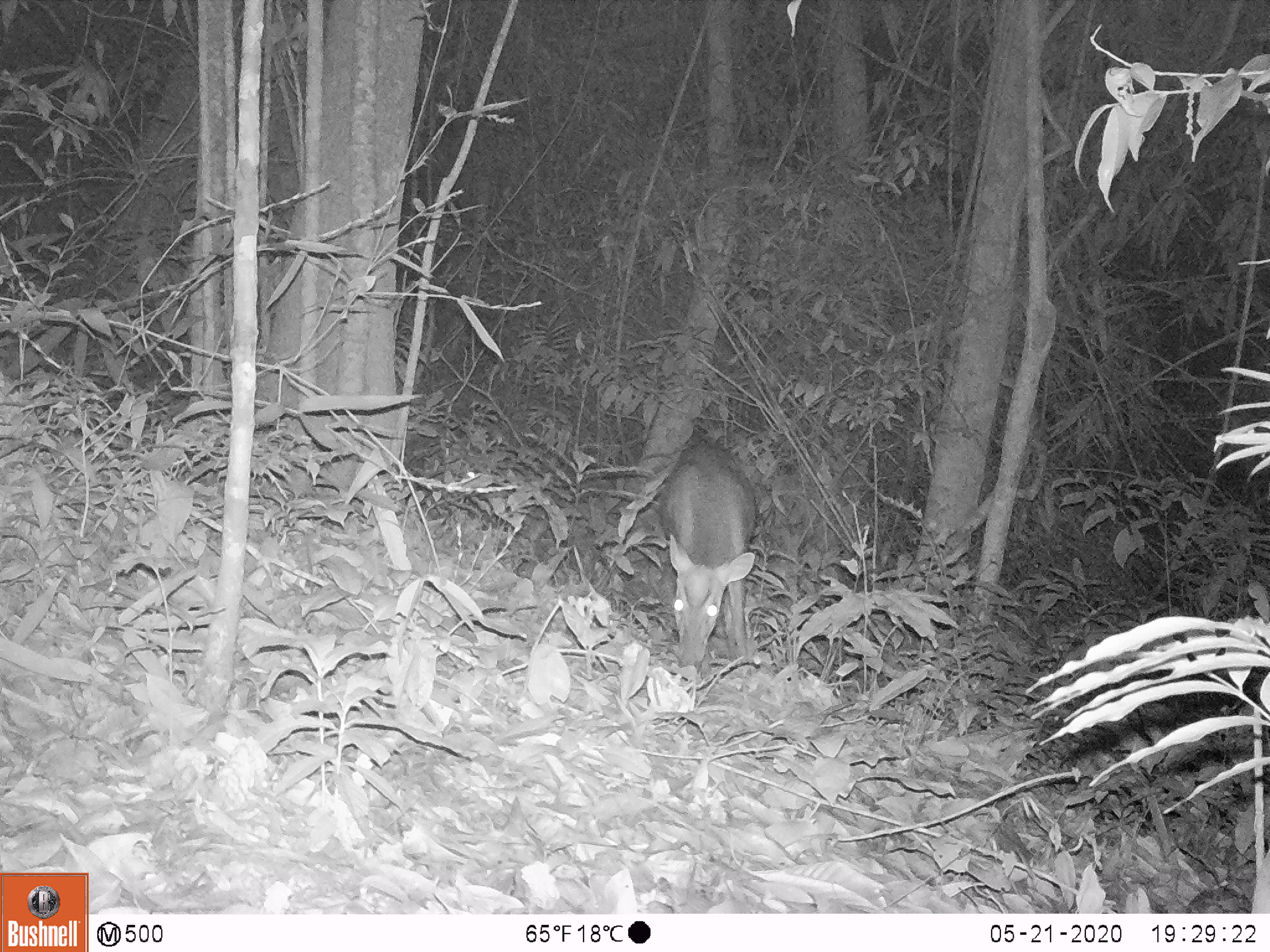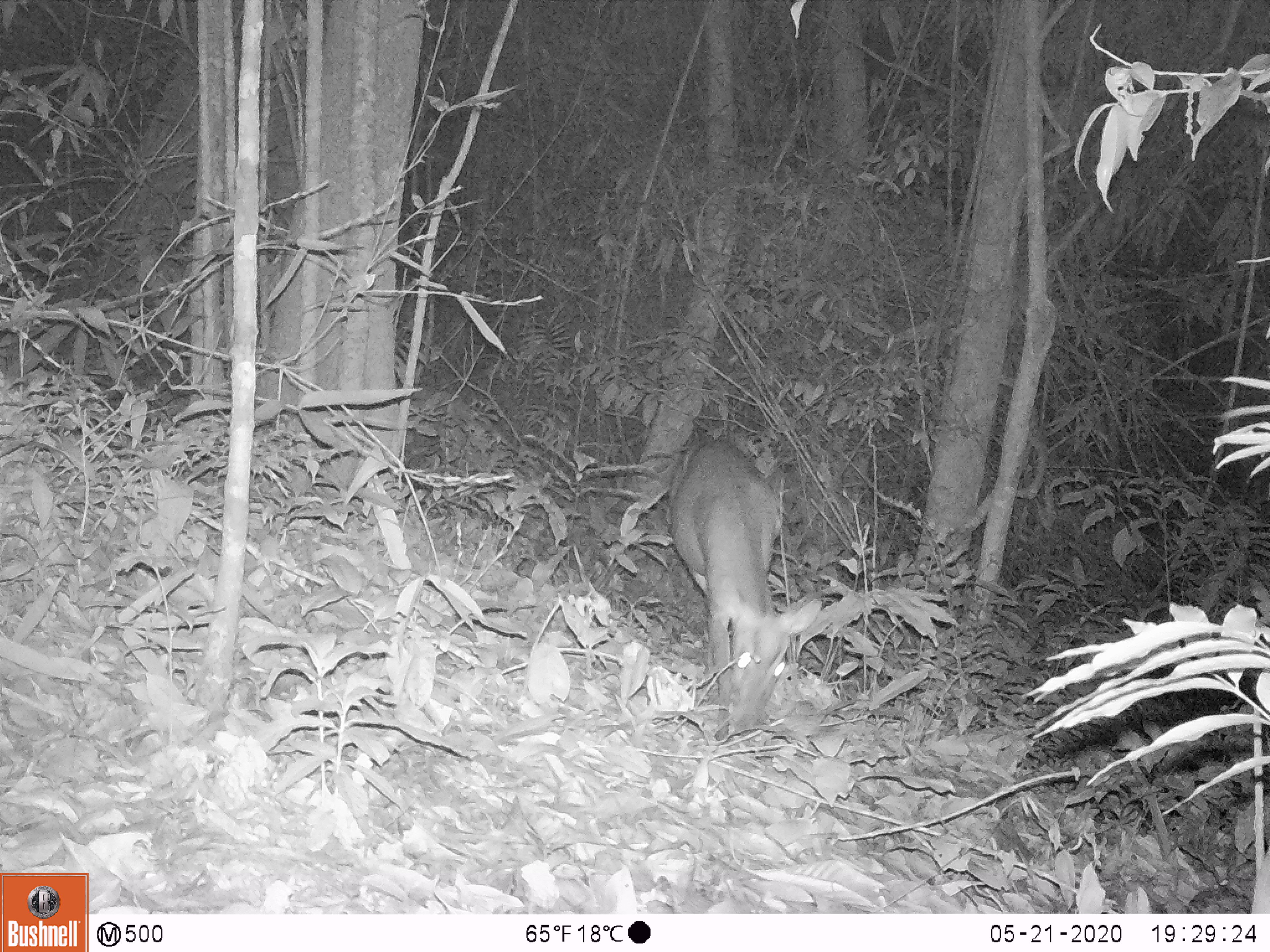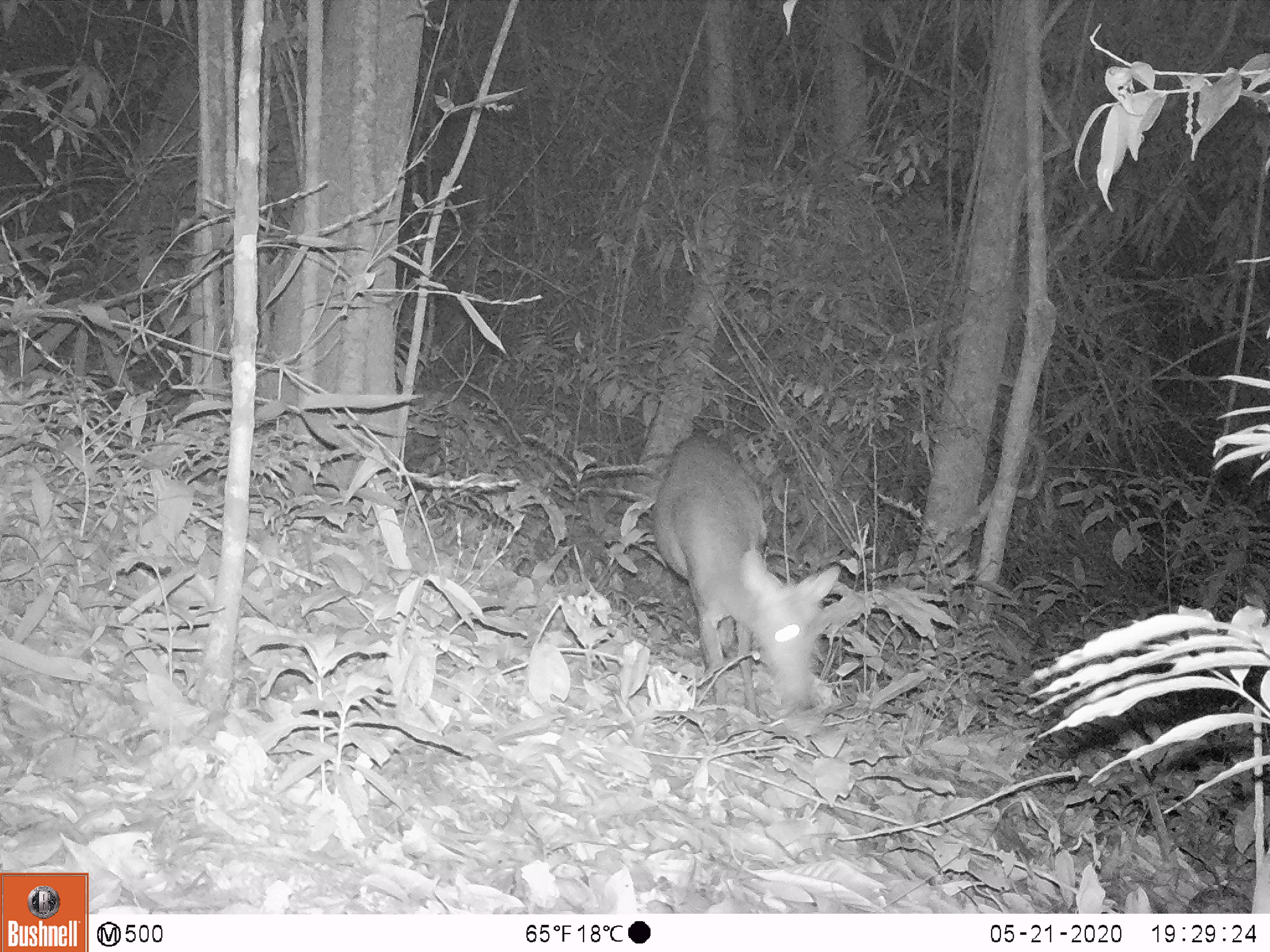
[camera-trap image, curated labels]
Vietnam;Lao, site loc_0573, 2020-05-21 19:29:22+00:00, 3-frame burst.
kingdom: Animalia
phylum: Chordata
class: Mammalia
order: Artiodactyla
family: Cervidae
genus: Muntiacus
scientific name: Muntiacus rooseveltorum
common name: roosevelt's muntjac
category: roosevelts muntjac group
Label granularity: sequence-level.